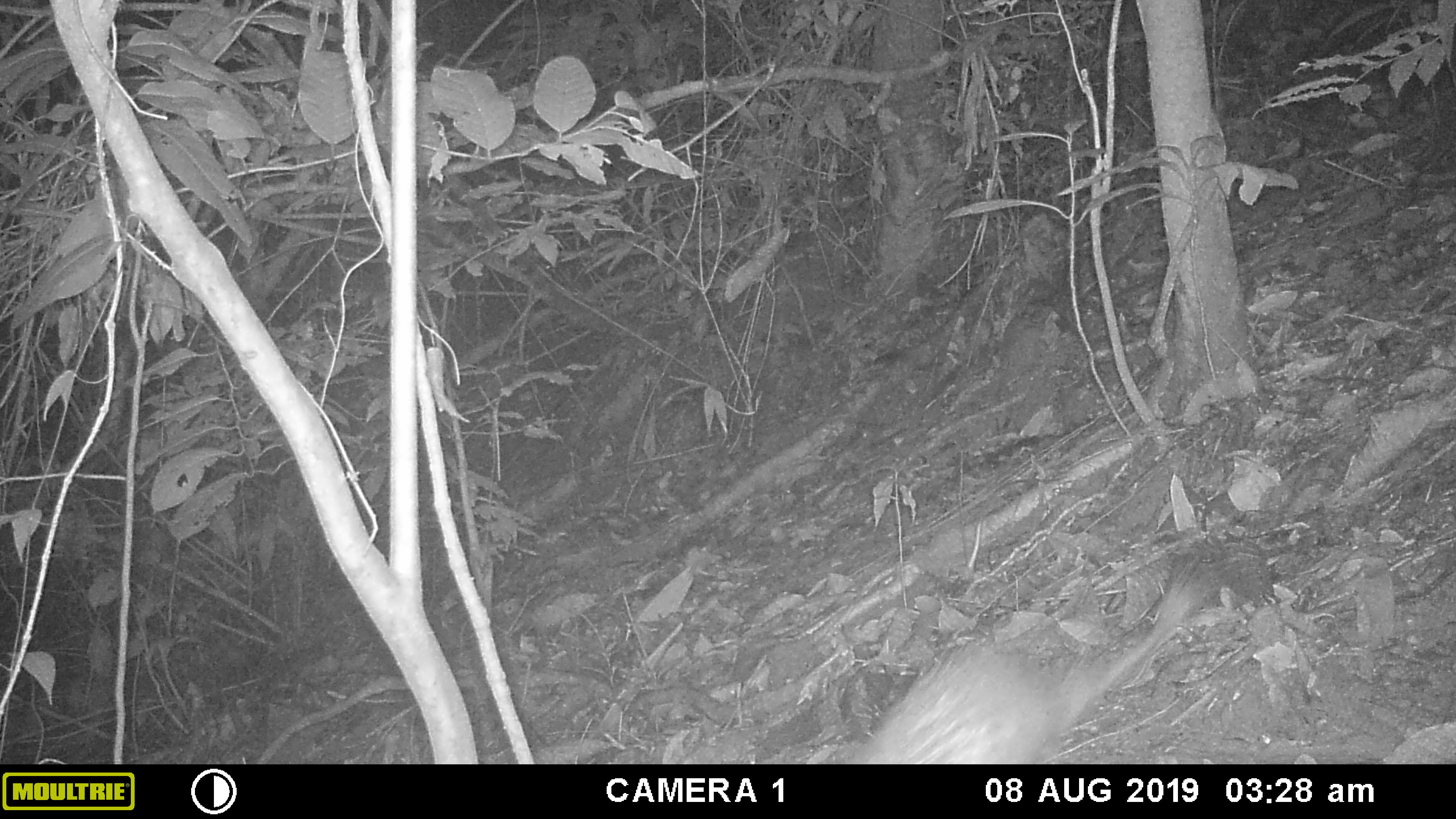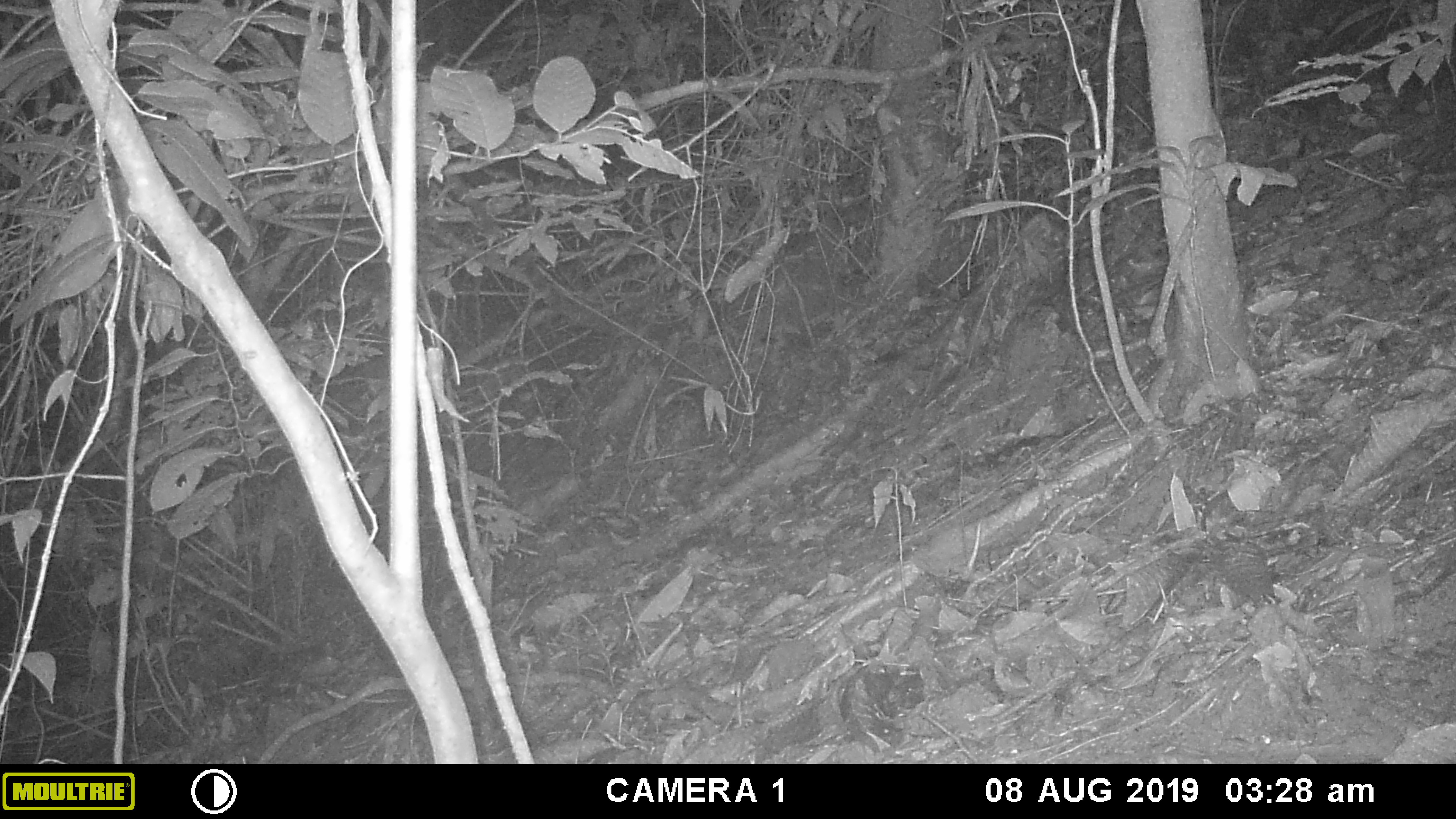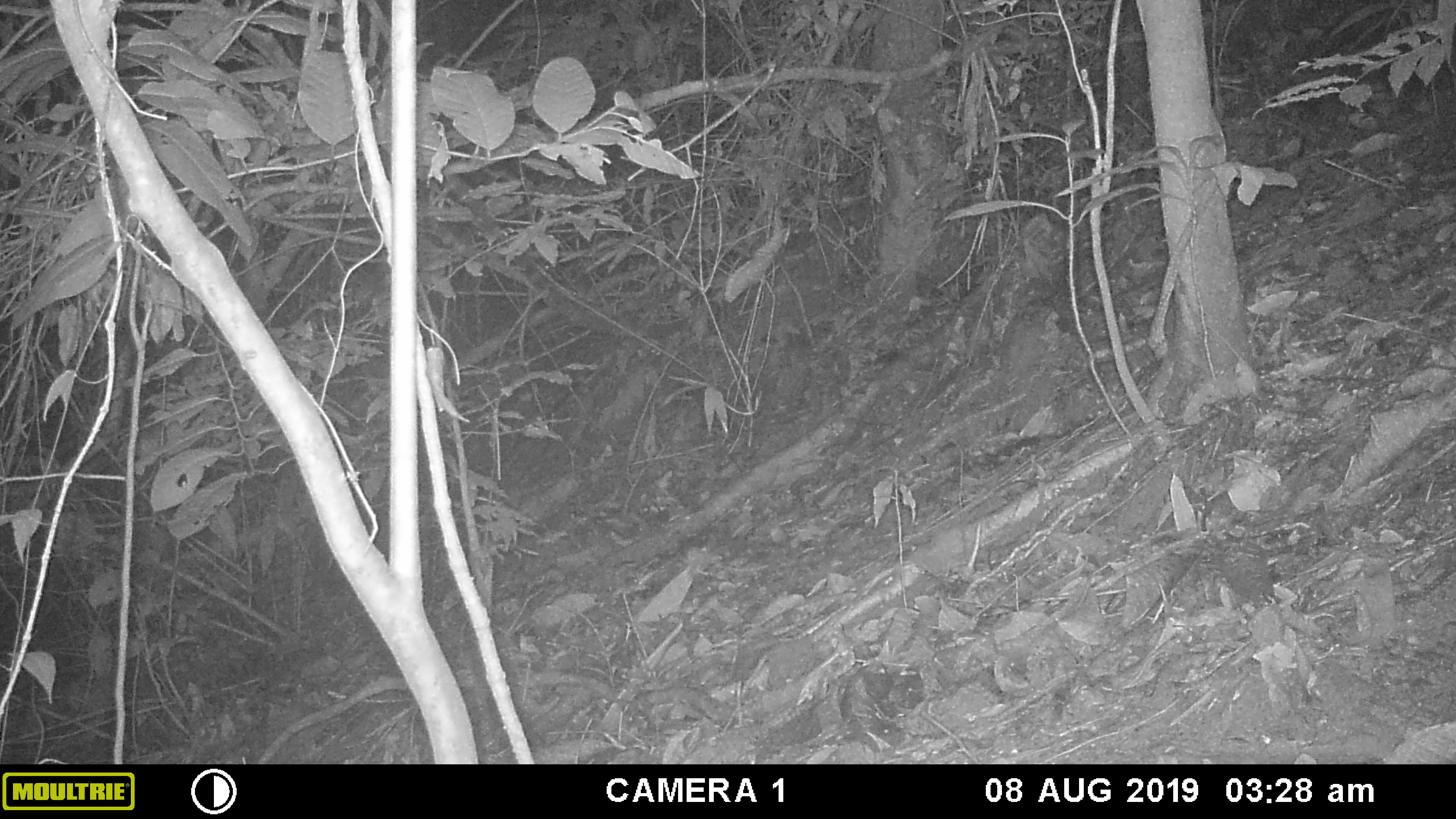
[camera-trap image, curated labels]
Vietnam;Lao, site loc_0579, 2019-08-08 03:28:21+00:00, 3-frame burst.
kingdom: Animalia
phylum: Chordata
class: Mammalia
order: Rodentia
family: Hystricidae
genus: Atherurus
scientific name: Atherurus macrourus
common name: asiatic brush-tailed porcupine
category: asiatic brush tailed porcupine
Asiatic brush tailed porcupine (asiatic brush-tailed porcupine) (Atherurus macrourus). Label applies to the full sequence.